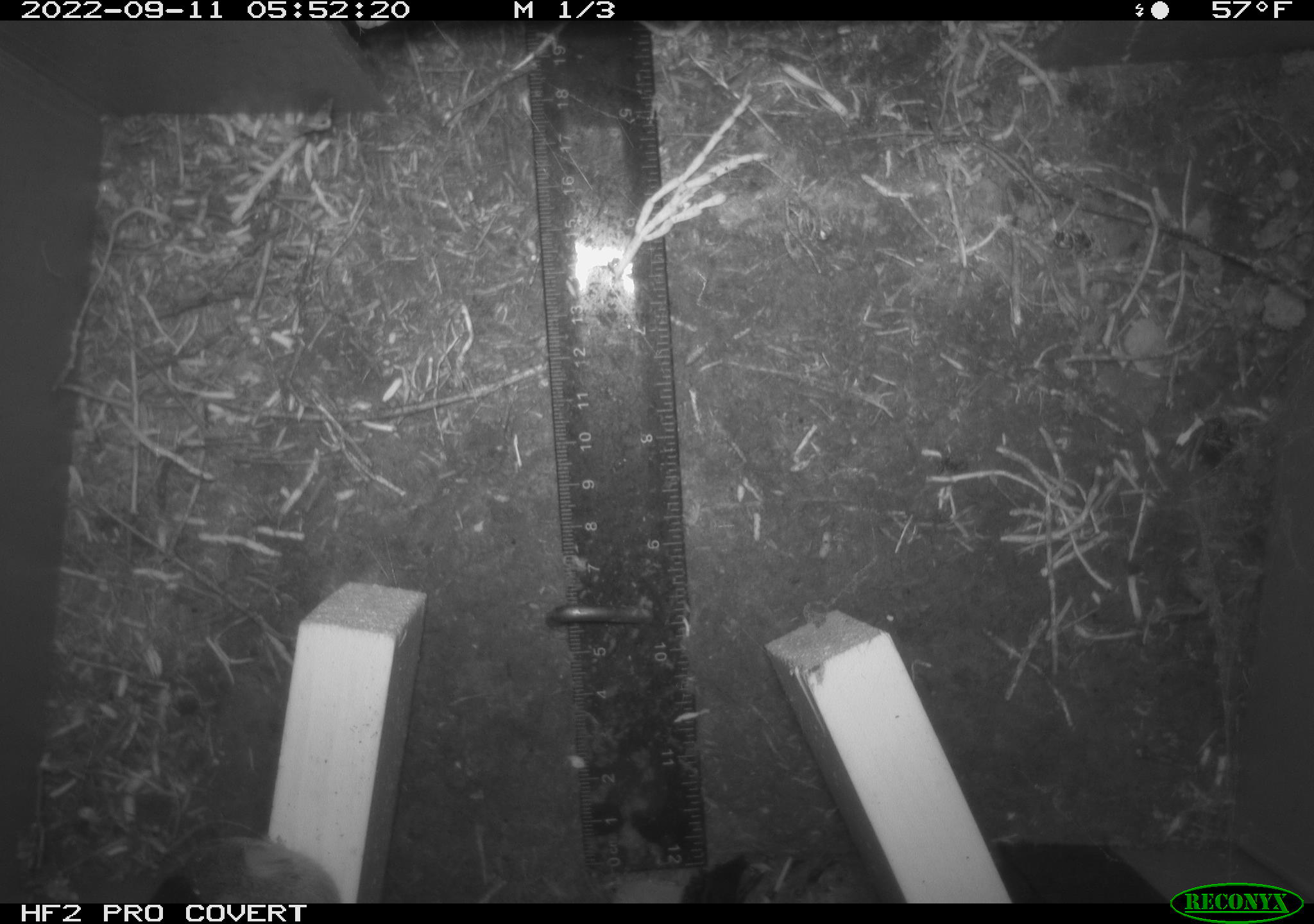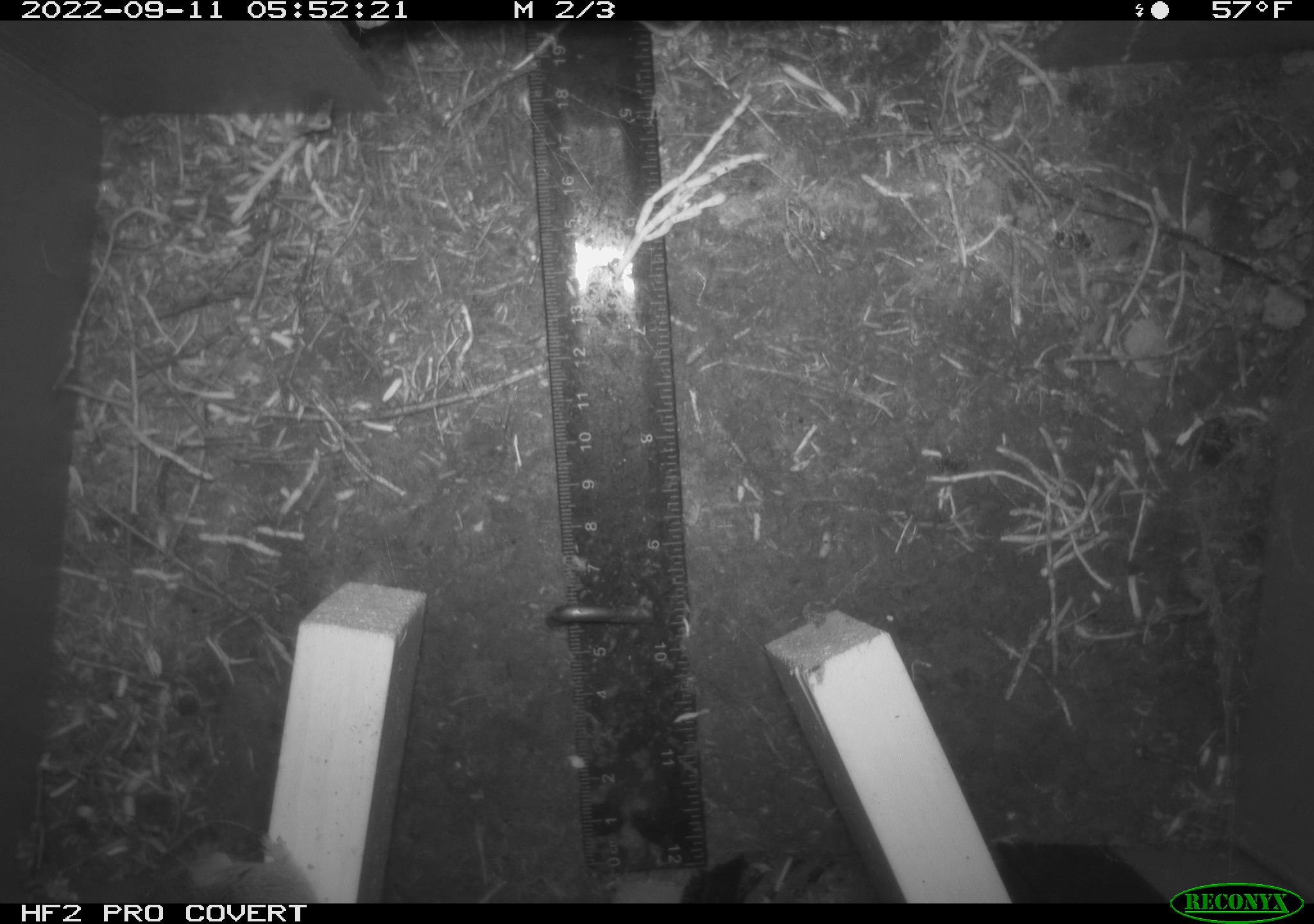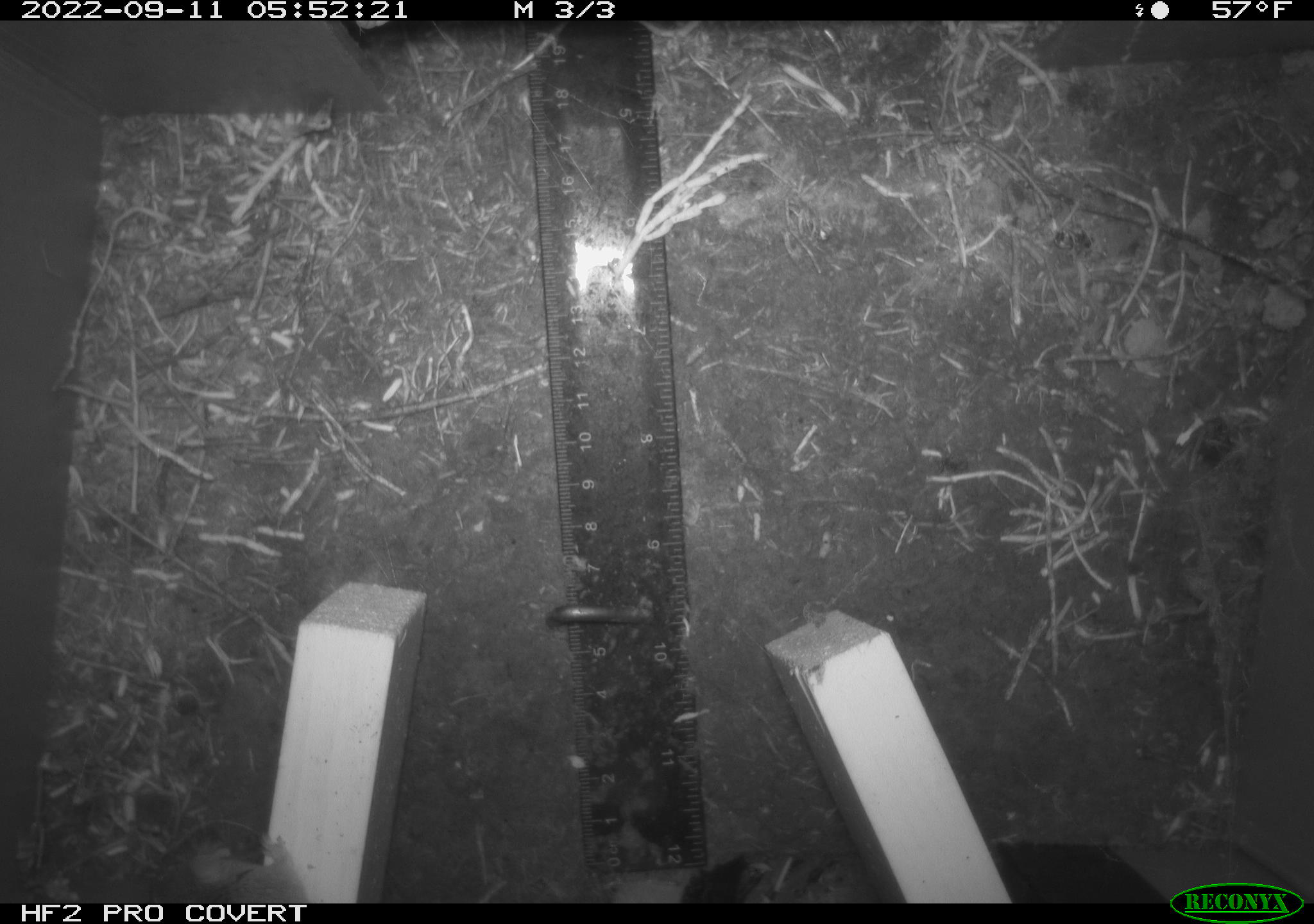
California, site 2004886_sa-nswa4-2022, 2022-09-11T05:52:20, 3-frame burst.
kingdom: Animalia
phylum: Chordata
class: Mammalia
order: Rodentia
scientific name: Rodentia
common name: rodent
Rodent (Rodentia).